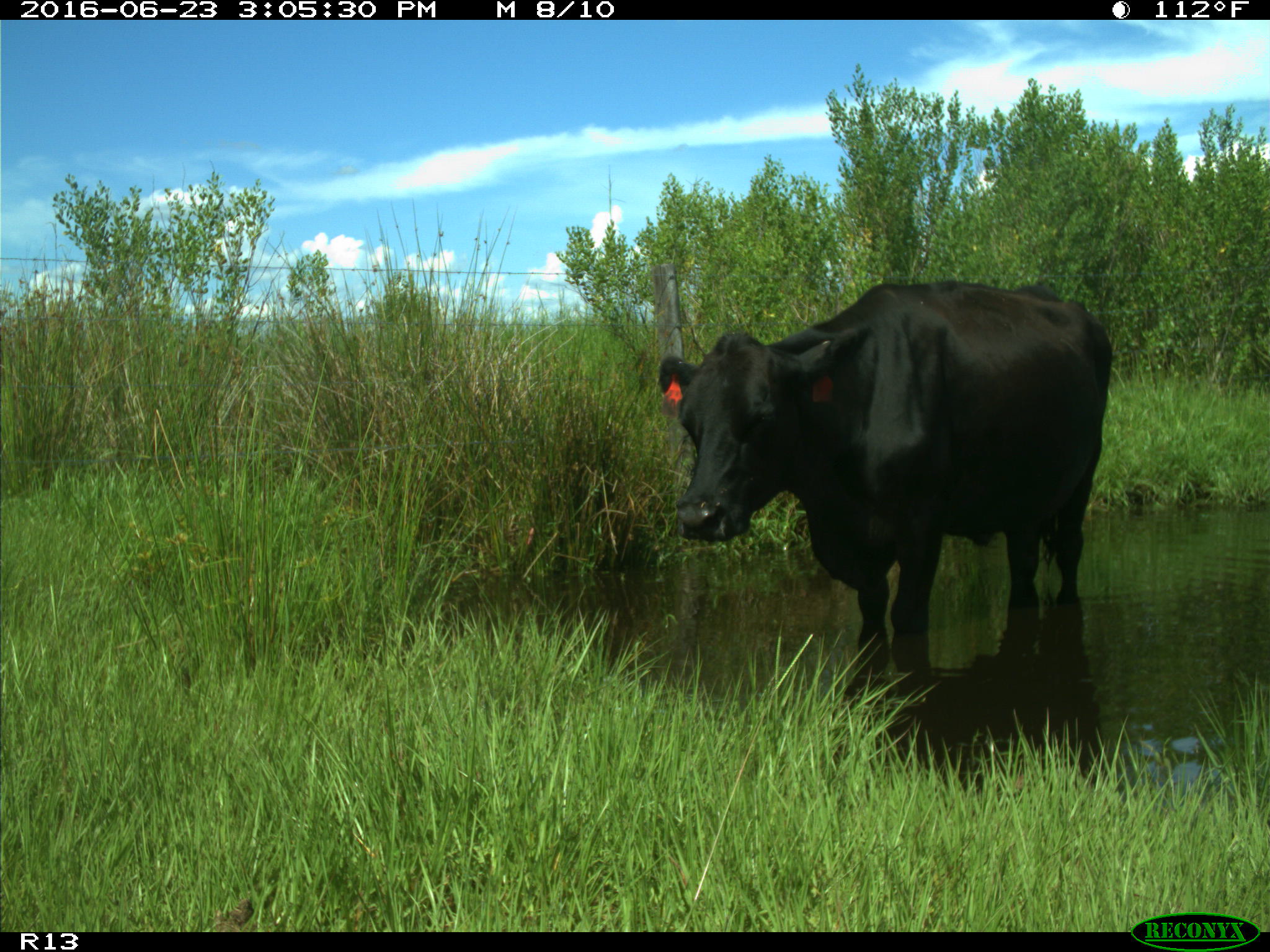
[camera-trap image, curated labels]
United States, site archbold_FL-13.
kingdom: Animalia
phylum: Chordata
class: Mammalia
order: Artiodactyla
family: Bovidae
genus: Bos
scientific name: Bos taurus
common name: domestic cow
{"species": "Bos taurus (domestic cow)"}